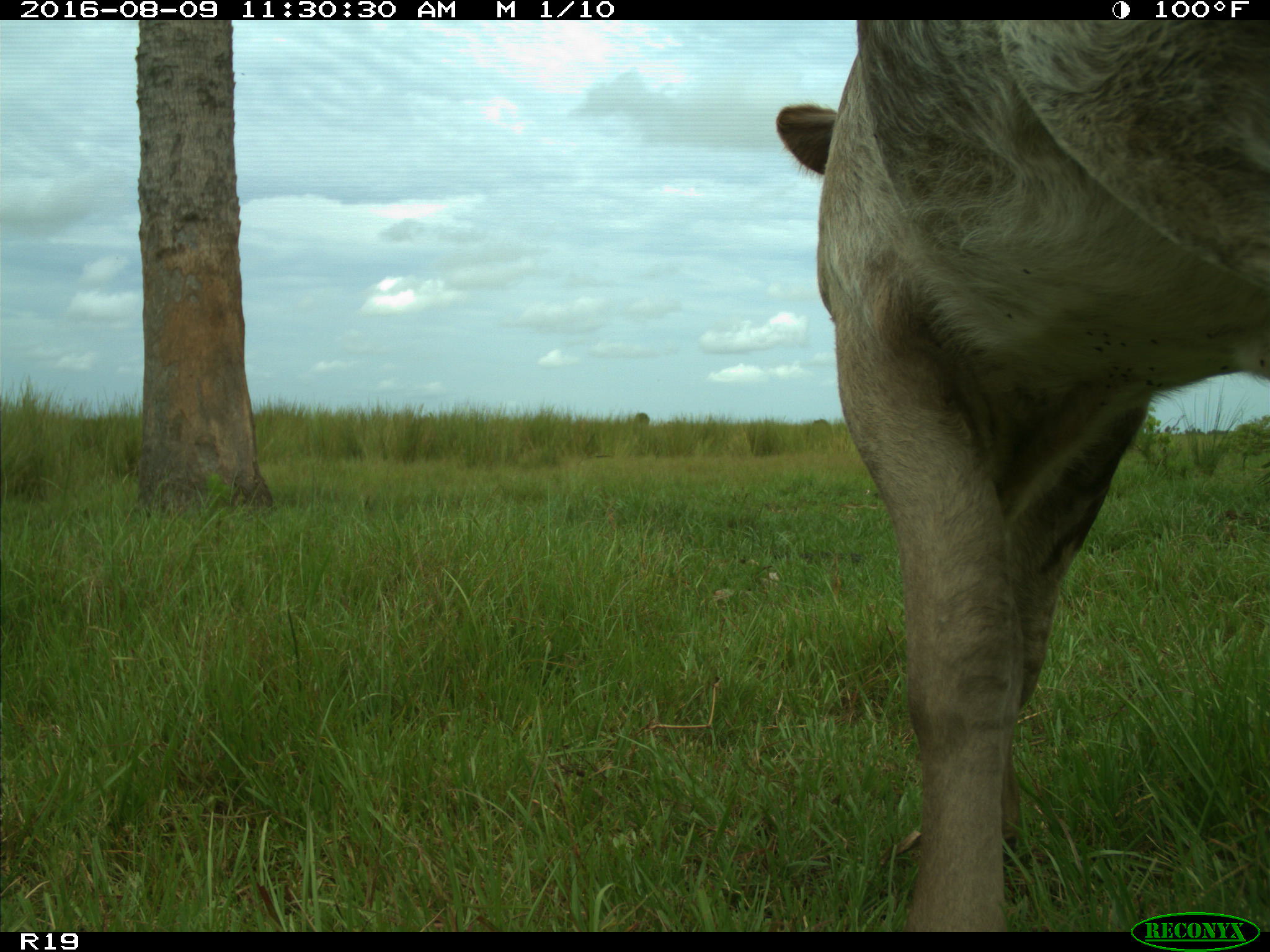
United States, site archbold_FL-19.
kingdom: Animalia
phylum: Chordata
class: Mammalia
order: Artiodactyla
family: Bovidae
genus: Bos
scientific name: Bos taurus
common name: domestic cow